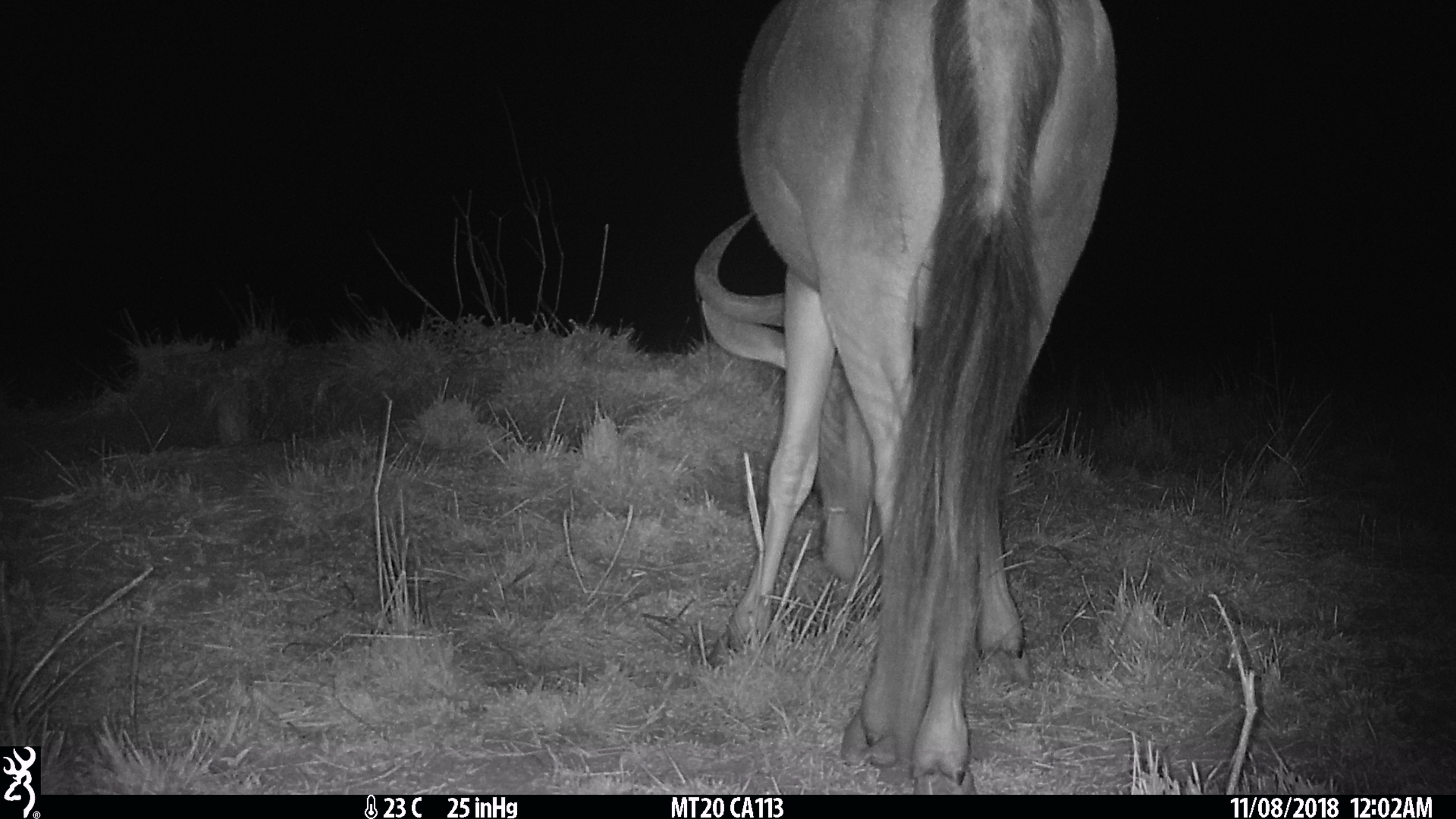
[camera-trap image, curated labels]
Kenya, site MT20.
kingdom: Animalia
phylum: Chordata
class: Mammalia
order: Artiodactyla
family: Bovidae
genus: Connochaetes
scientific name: Connochaetes taurinus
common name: blue wildebeest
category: wildebeest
Wildebeest (blue wildebeest) (Connochaetes taurinus).